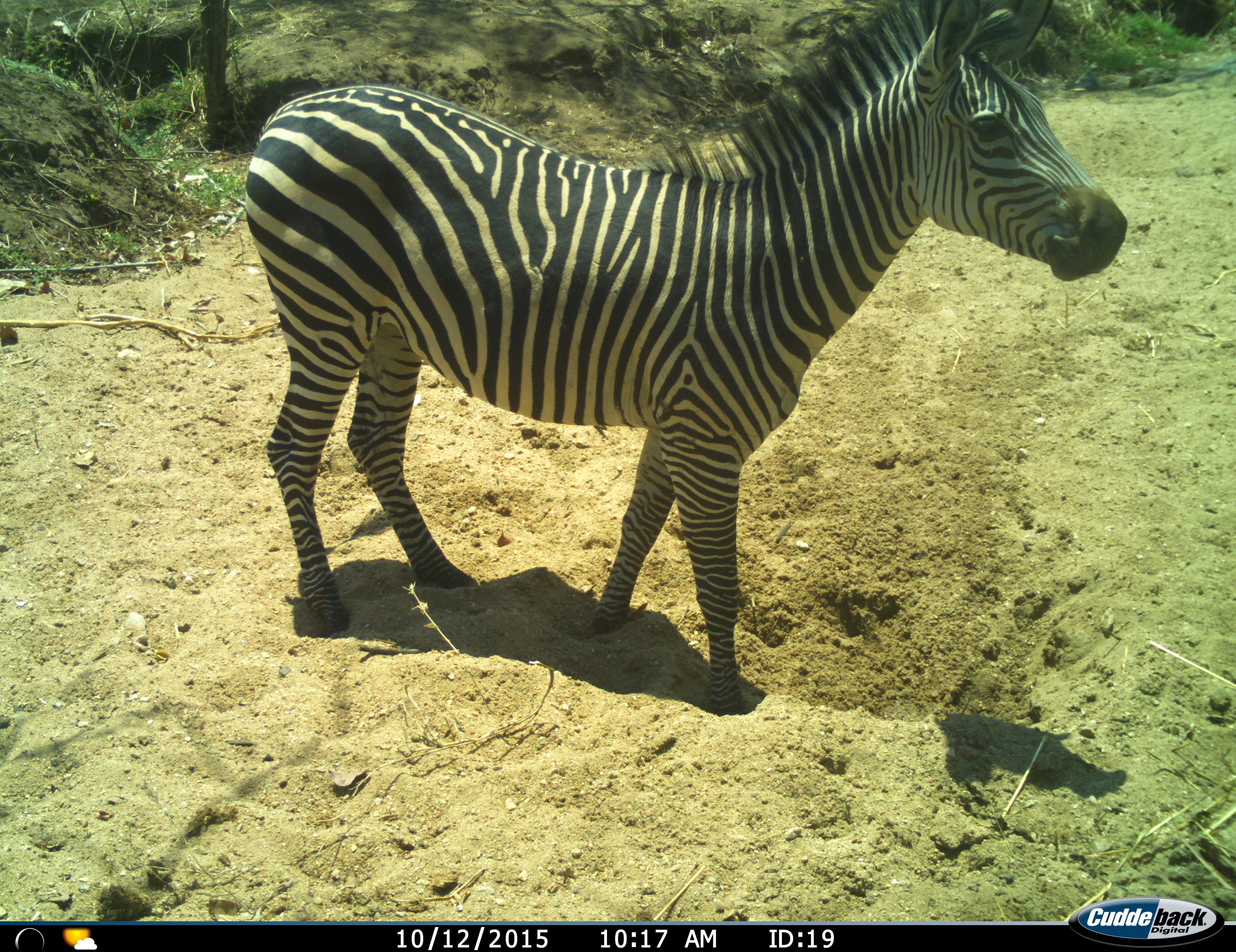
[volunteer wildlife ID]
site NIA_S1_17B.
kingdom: Animalia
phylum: Chordata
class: Mammalia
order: Perissodactyla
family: Equidae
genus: Equus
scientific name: Equus quagga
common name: plains zebra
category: zebraplains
Zebraplains (plains zebra) (Equus quagga), count 1. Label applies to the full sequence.